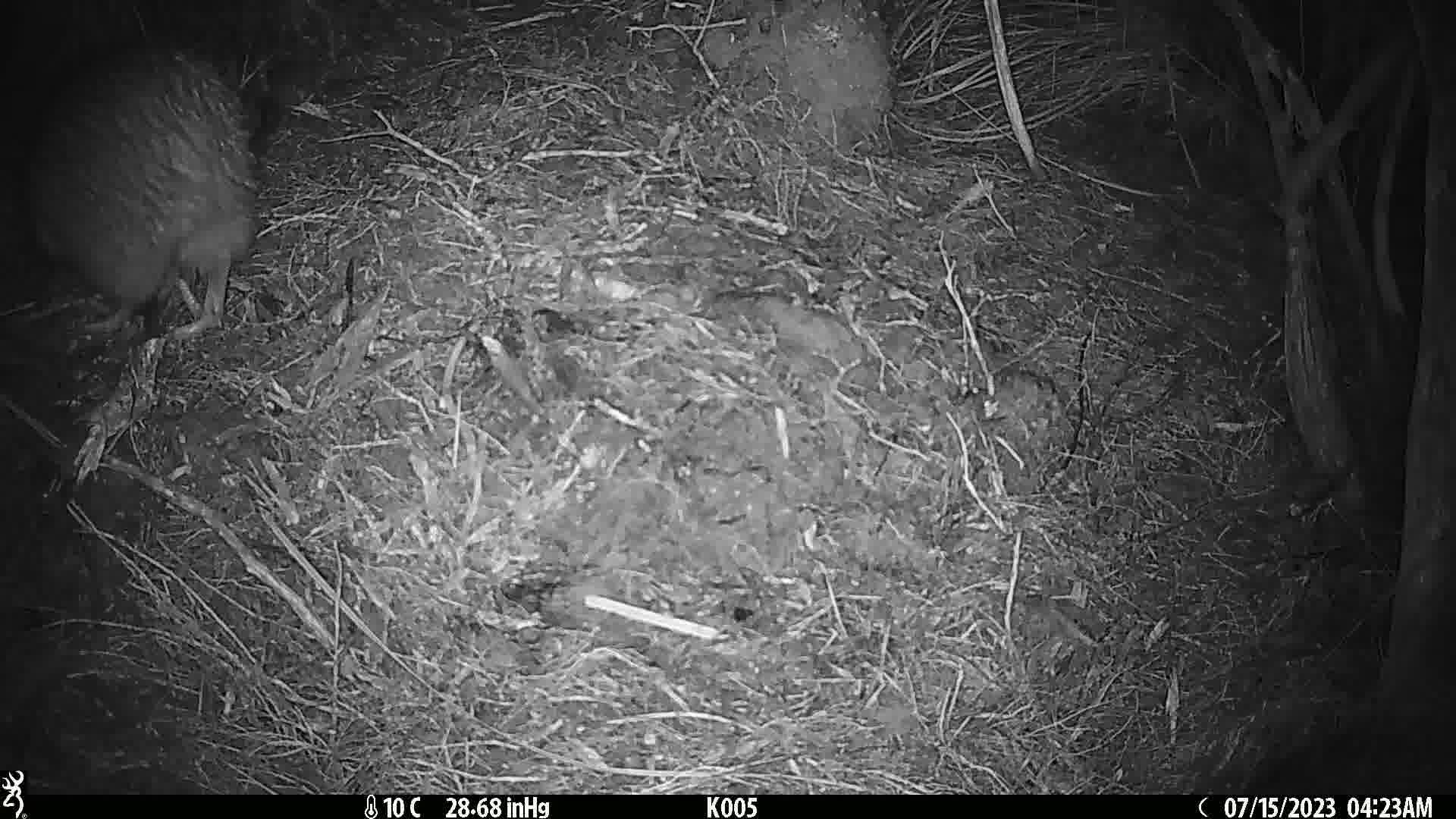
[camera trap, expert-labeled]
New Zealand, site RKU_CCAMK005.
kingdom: Animalia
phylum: Chordata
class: Aves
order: Apterygiformes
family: Apterygidae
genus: Apteryx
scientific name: Apteryx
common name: kiwi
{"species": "kiwi (Apteryx)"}